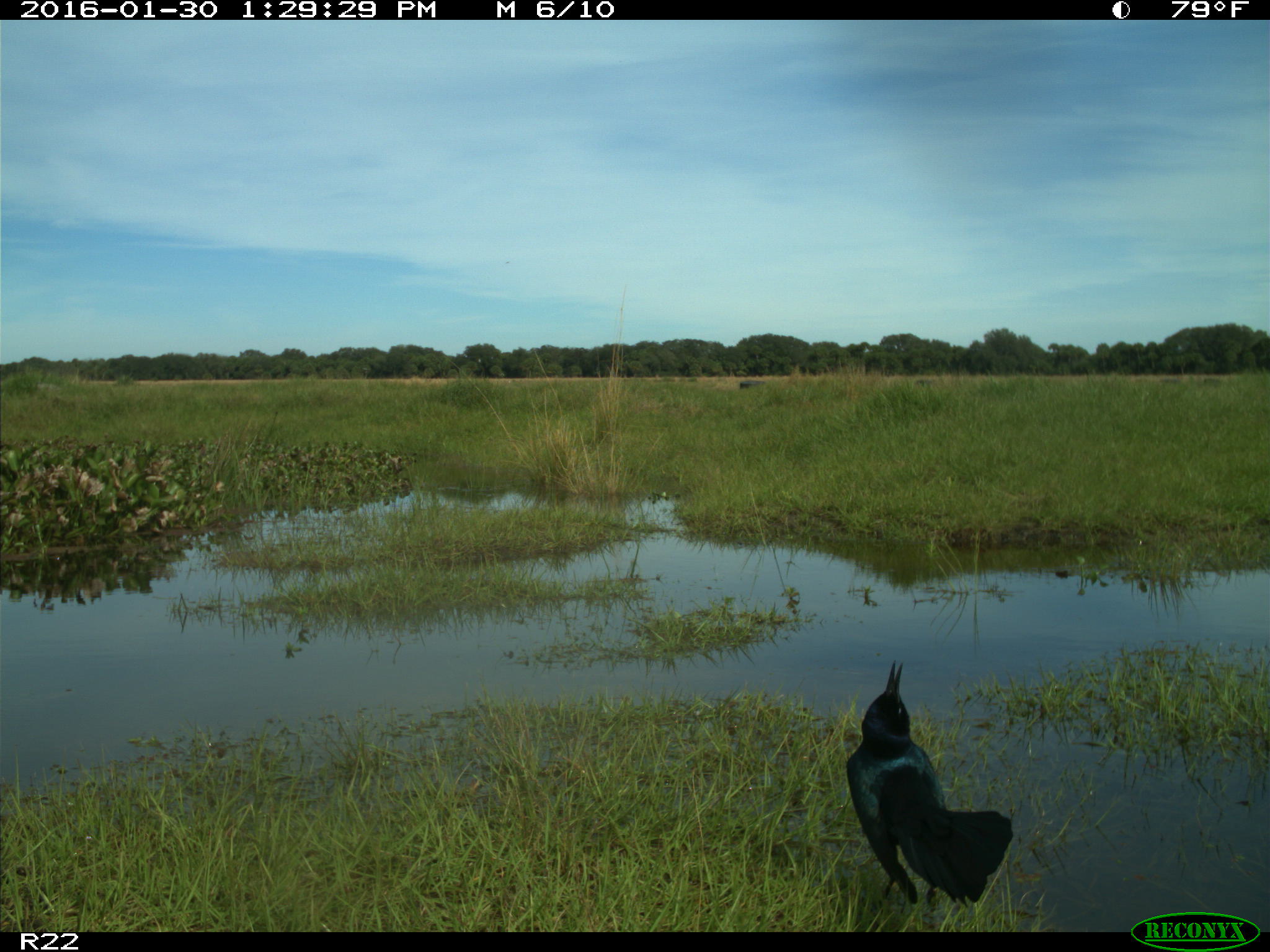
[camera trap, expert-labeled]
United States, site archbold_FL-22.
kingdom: Animalia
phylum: Chordata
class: Aves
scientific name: Aves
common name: birds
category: unidentified bird